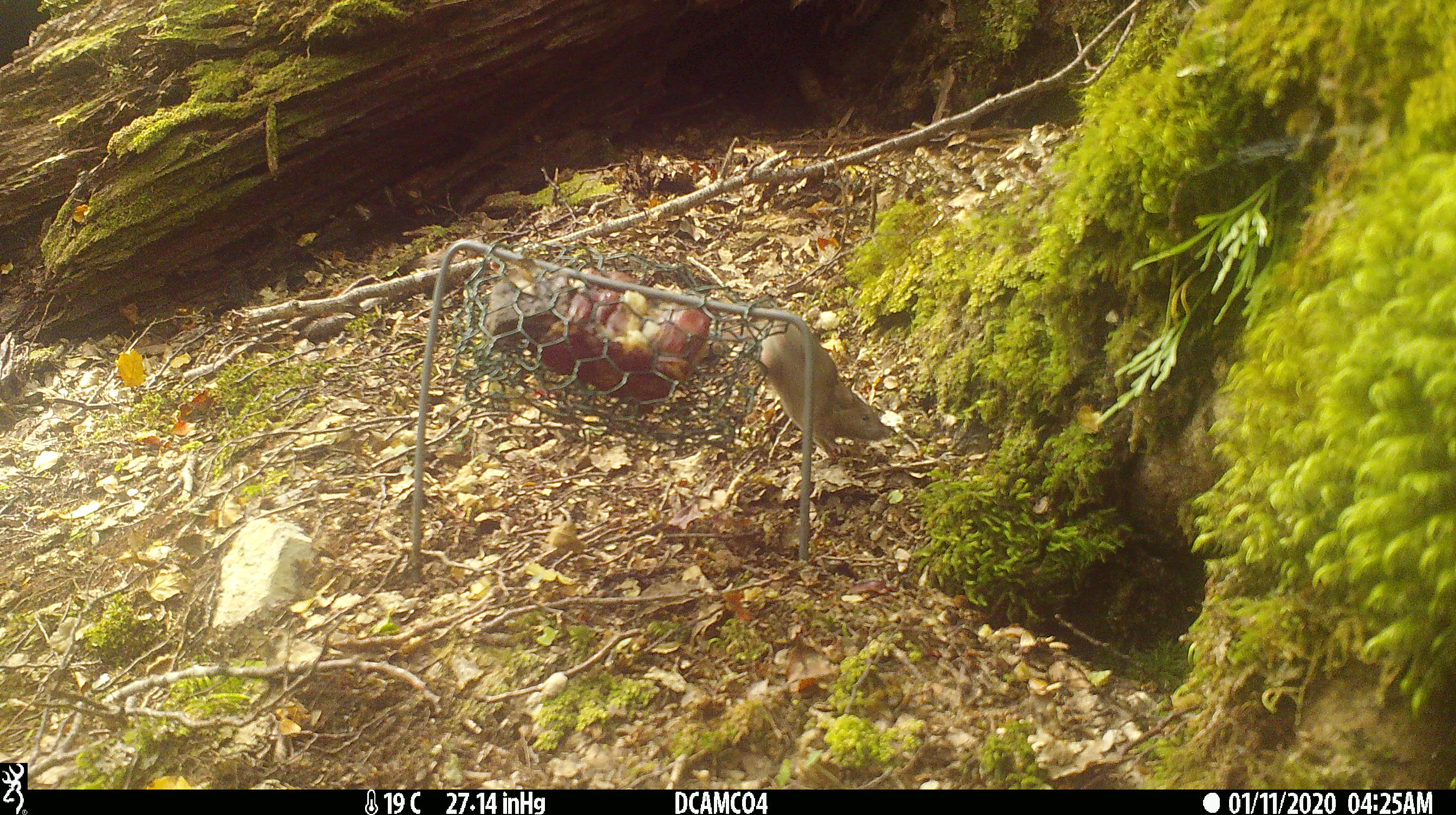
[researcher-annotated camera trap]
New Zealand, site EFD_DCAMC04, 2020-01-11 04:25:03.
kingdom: Animalia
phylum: Chordata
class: Mammalia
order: Rodentia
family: Muridae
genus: Mus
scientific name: Mus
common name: mouse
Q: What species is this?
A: Mouse (Mus).